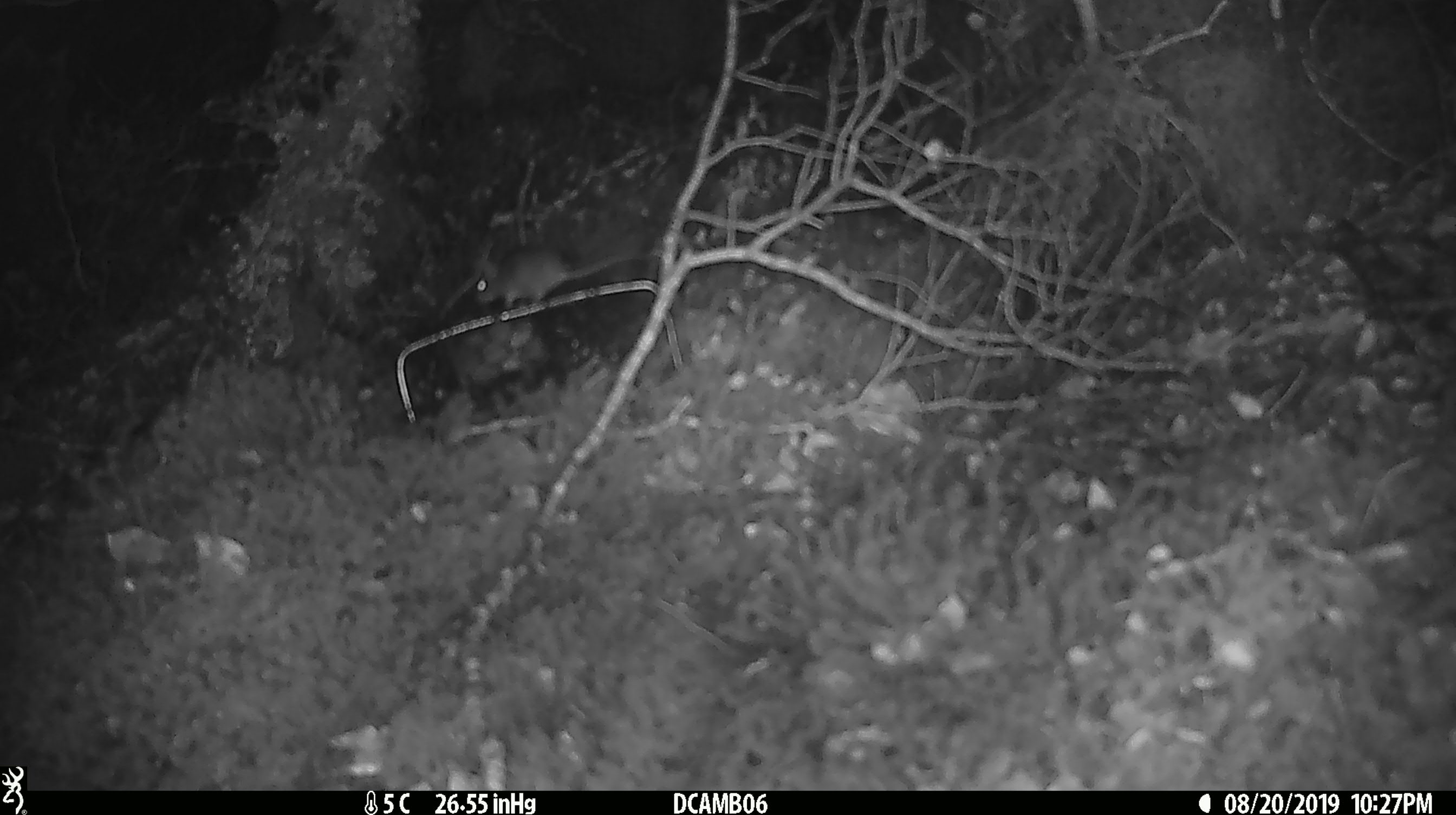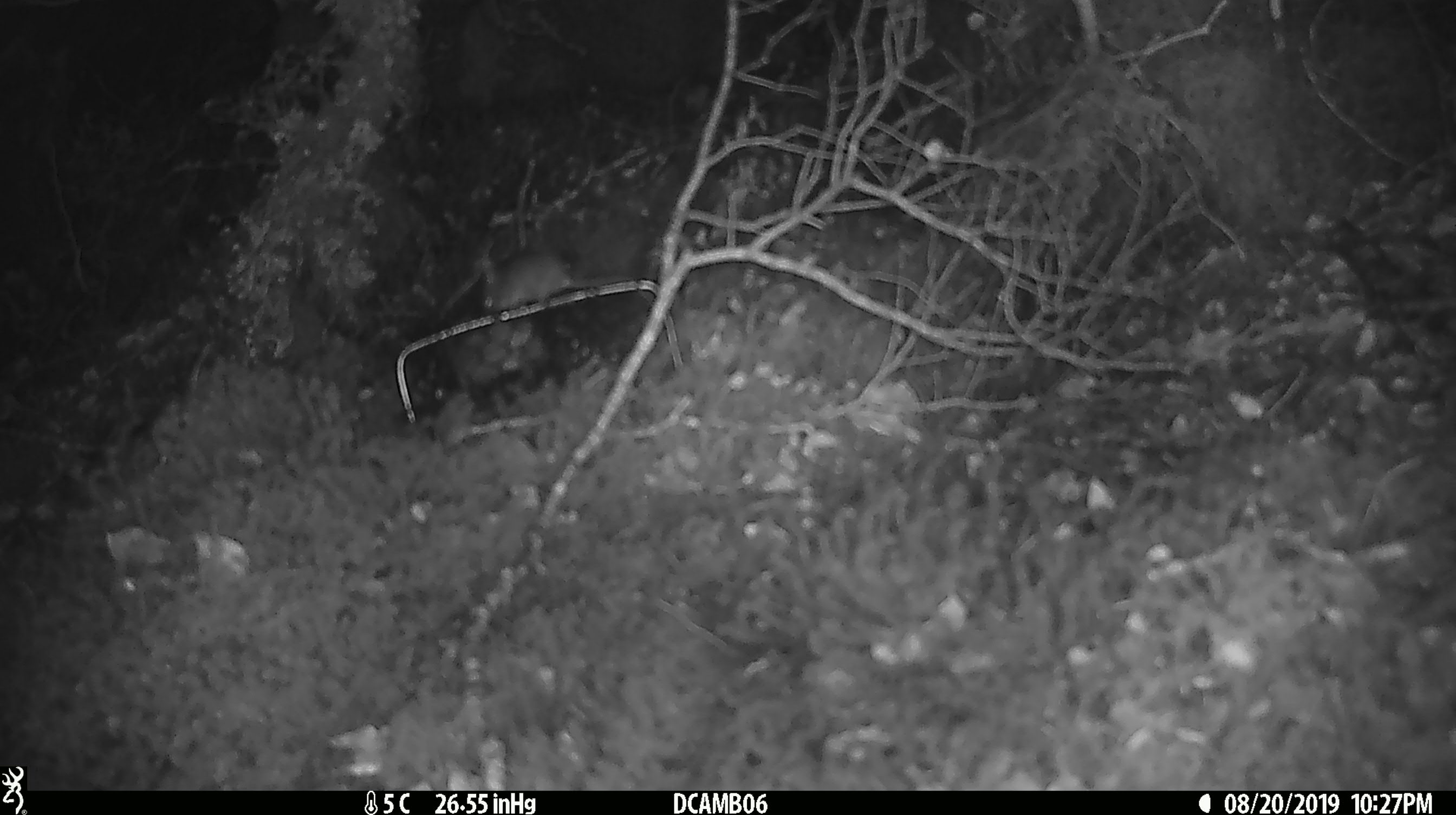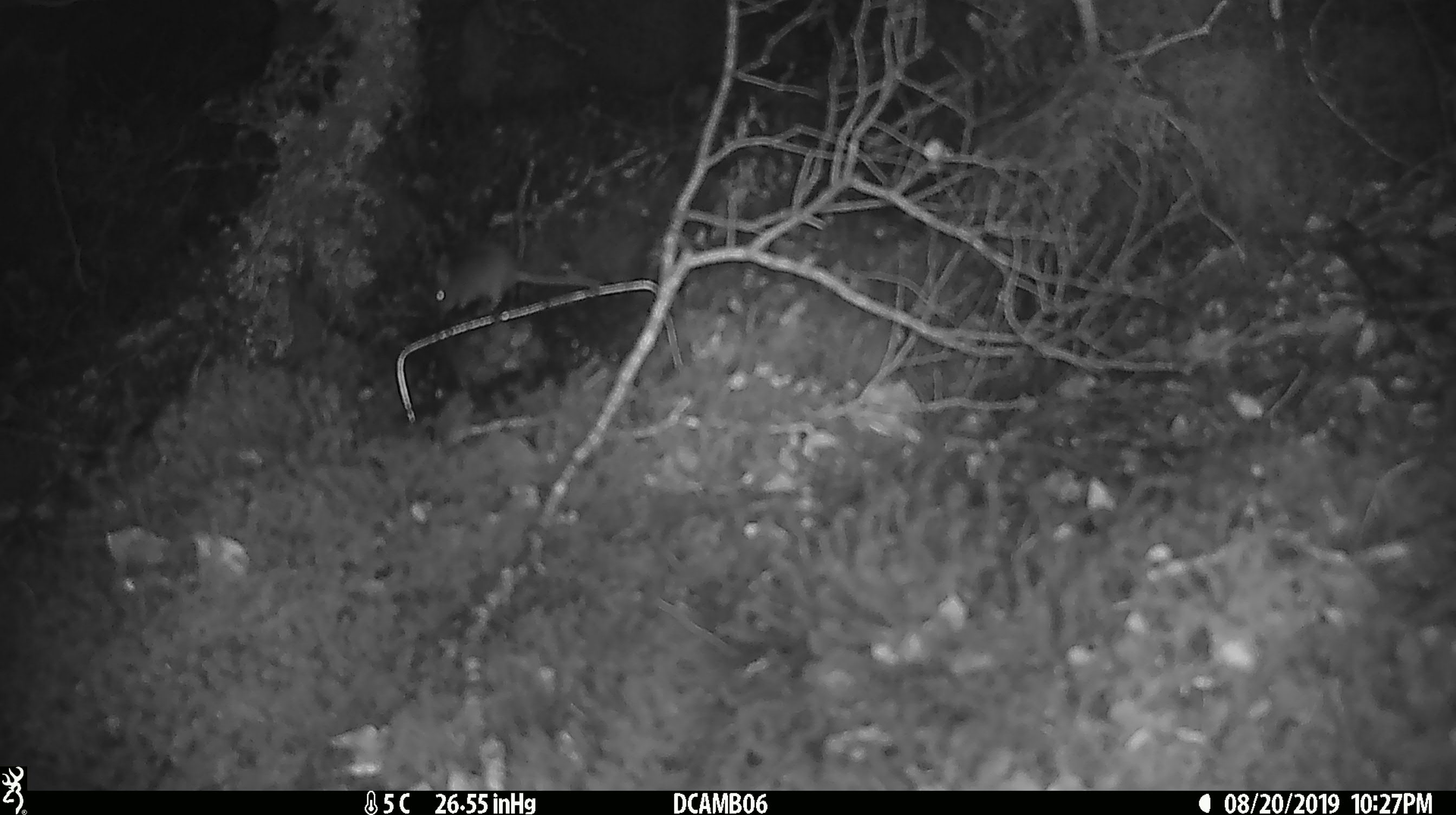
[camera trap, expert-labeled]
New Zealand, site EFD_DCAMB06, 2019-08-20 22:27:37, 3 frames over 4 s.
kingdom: Animalia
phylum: Chordata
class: Mammalia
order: Rodentia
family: Muridae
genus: Mus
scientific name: Mus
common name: mouse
Mouse (Mus).